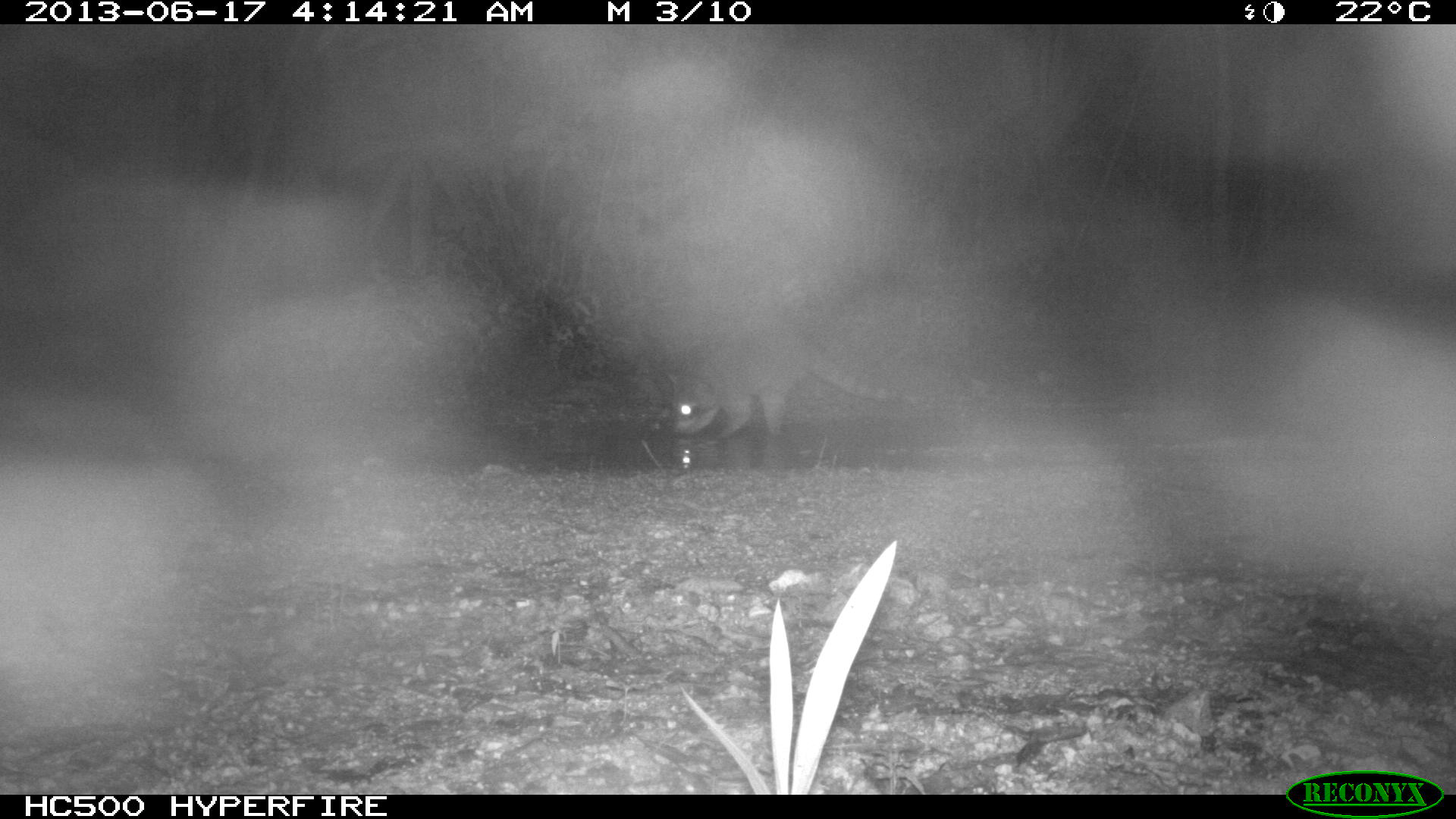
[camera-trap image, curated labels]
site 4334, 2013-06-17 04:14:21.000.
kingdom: Animalia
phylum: Chordata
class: Mammalia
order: Carnivora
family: Procyonidae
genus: Procyon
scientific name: Procyon lotor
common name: common raccoon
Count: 1.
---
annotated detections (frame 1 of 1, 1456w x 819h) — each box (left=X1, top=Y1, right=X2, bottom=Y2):
procyon lotor: (left=666, top=320, right=913, bottom=435)